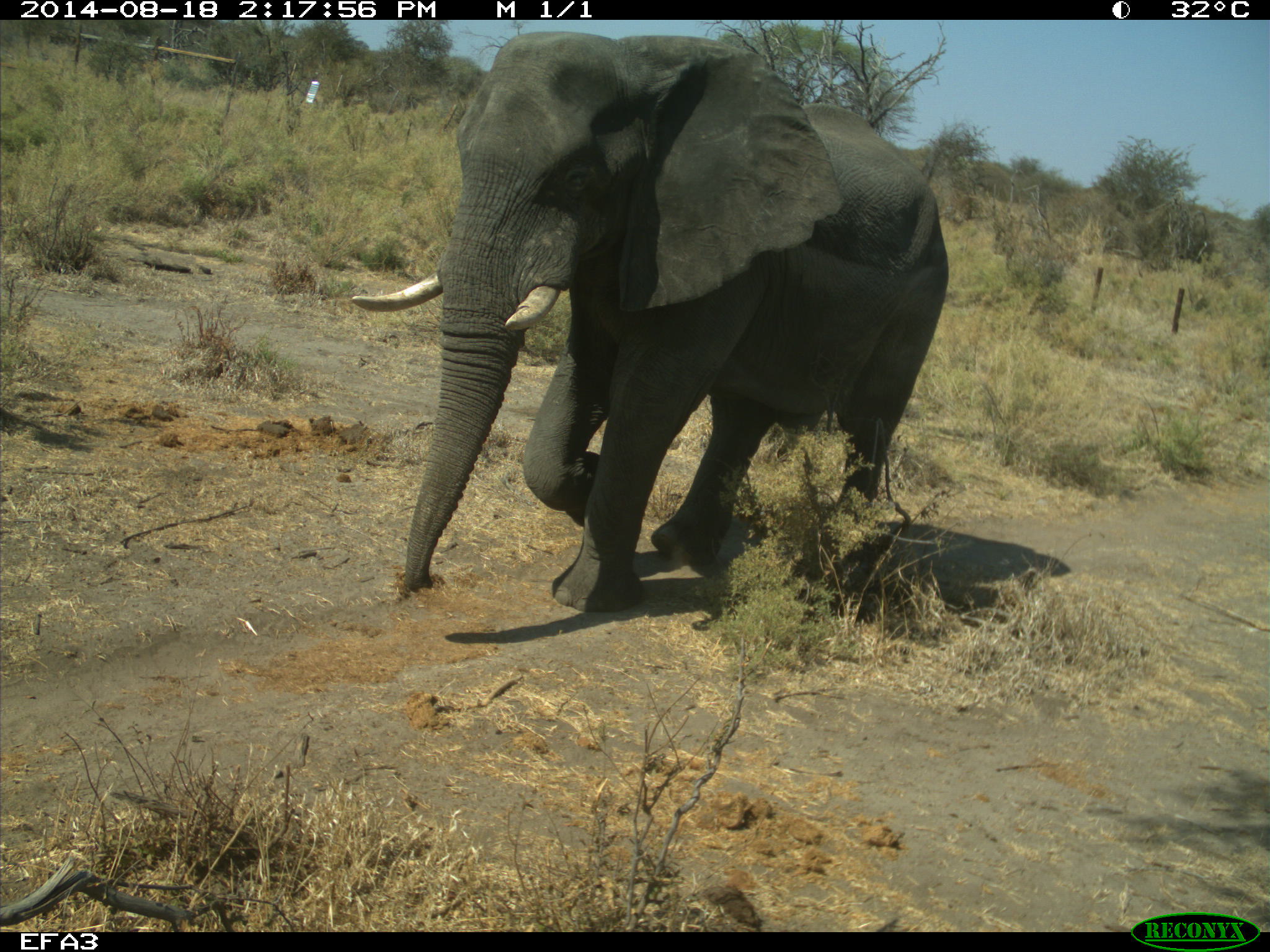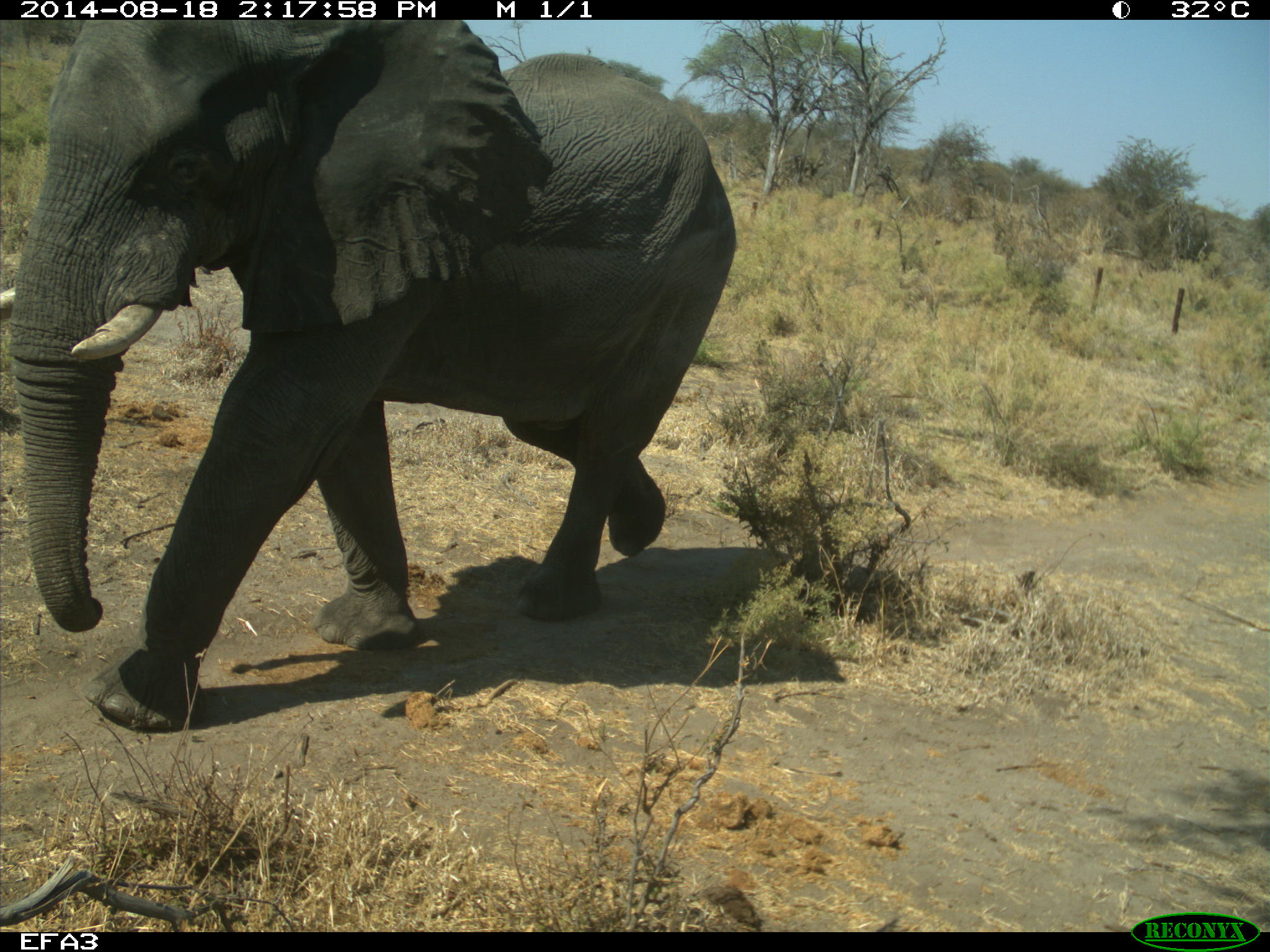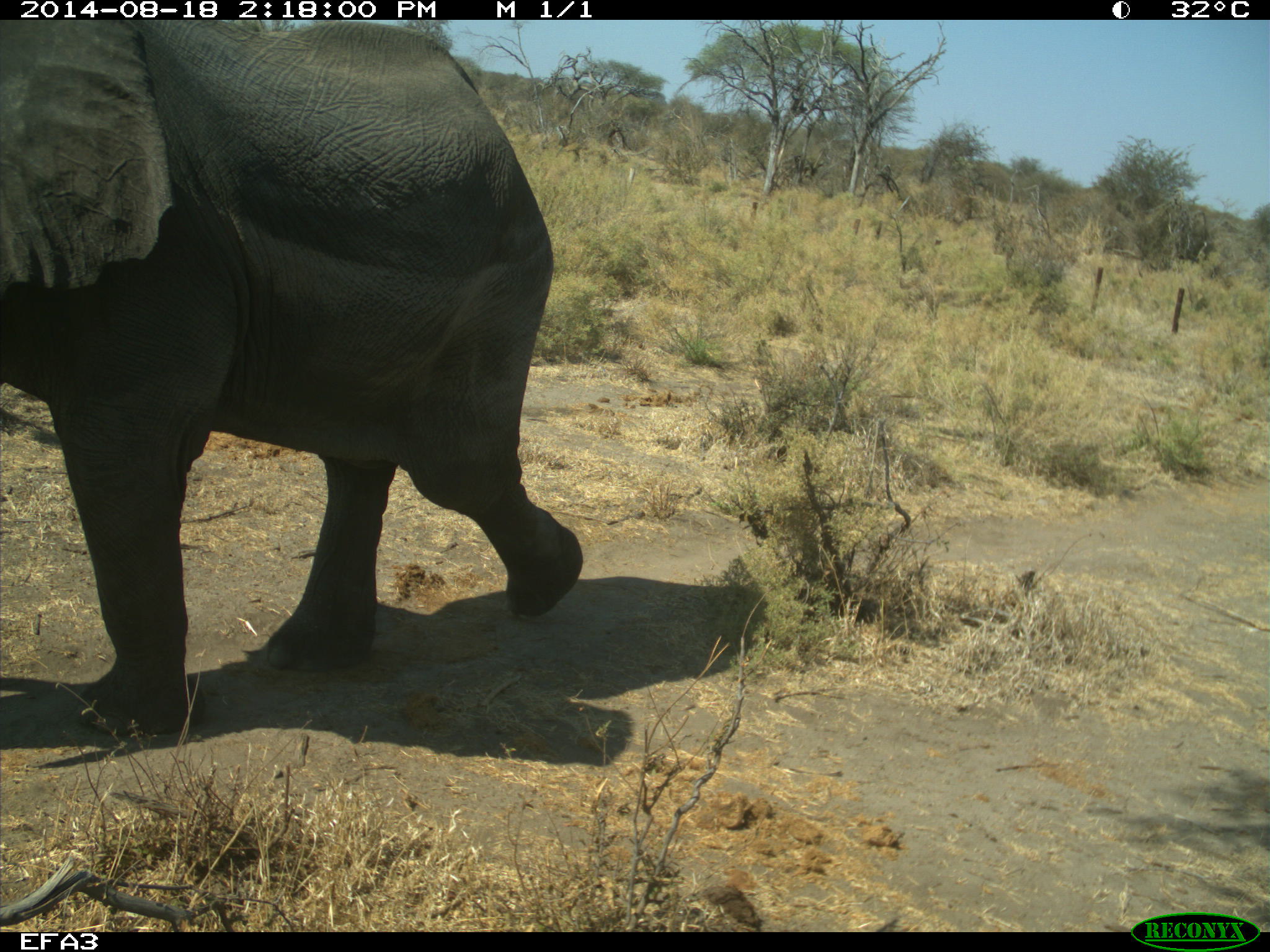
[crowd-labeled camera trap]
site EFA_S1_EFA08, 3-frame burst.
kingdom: Animalia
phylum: Chordata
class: Mammalia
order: Proboscidea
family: Elephantidae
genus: Loxodonta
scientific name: Loxodonta africana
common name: african bush elephant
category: elephant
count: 1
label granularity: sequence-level